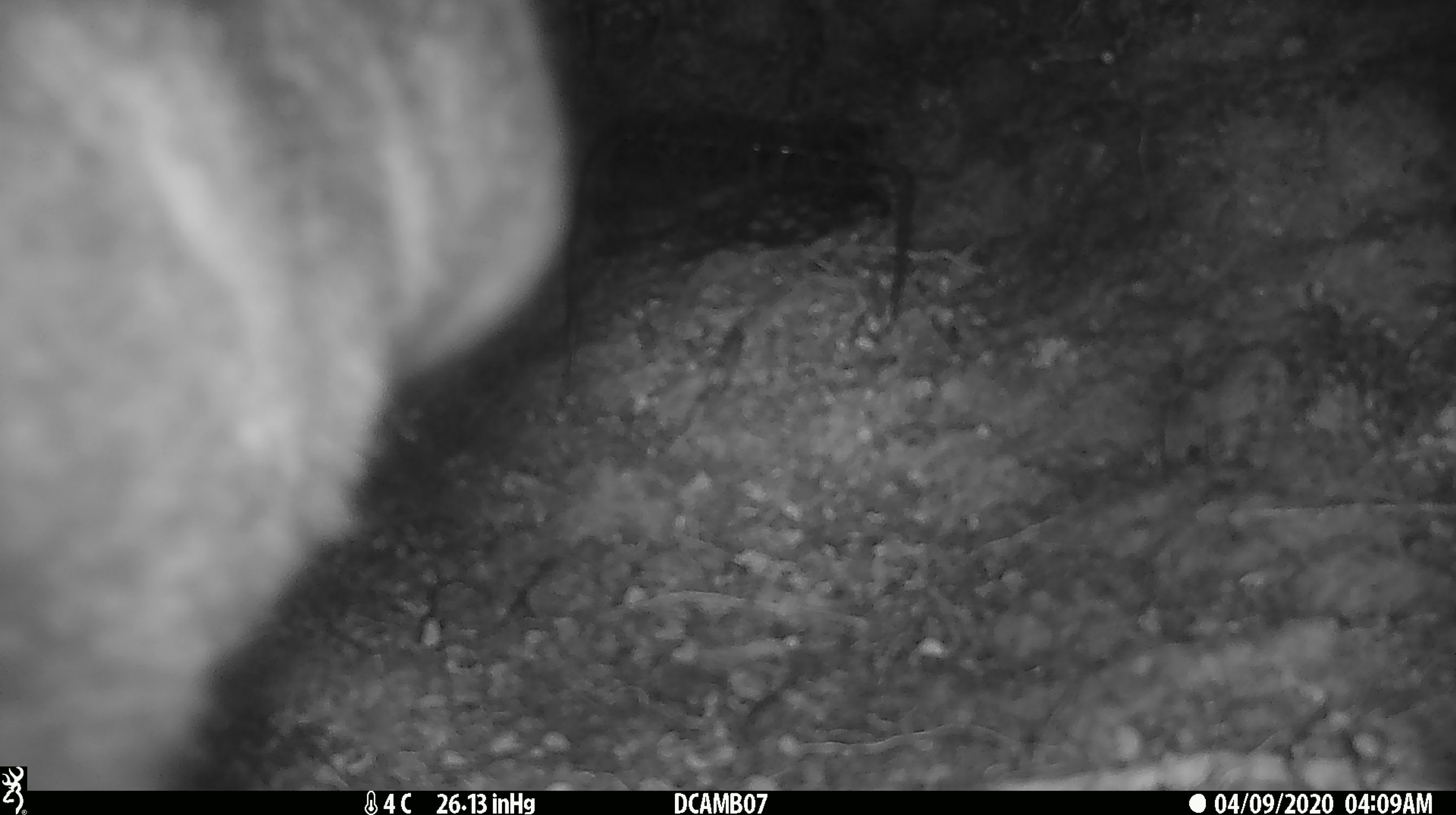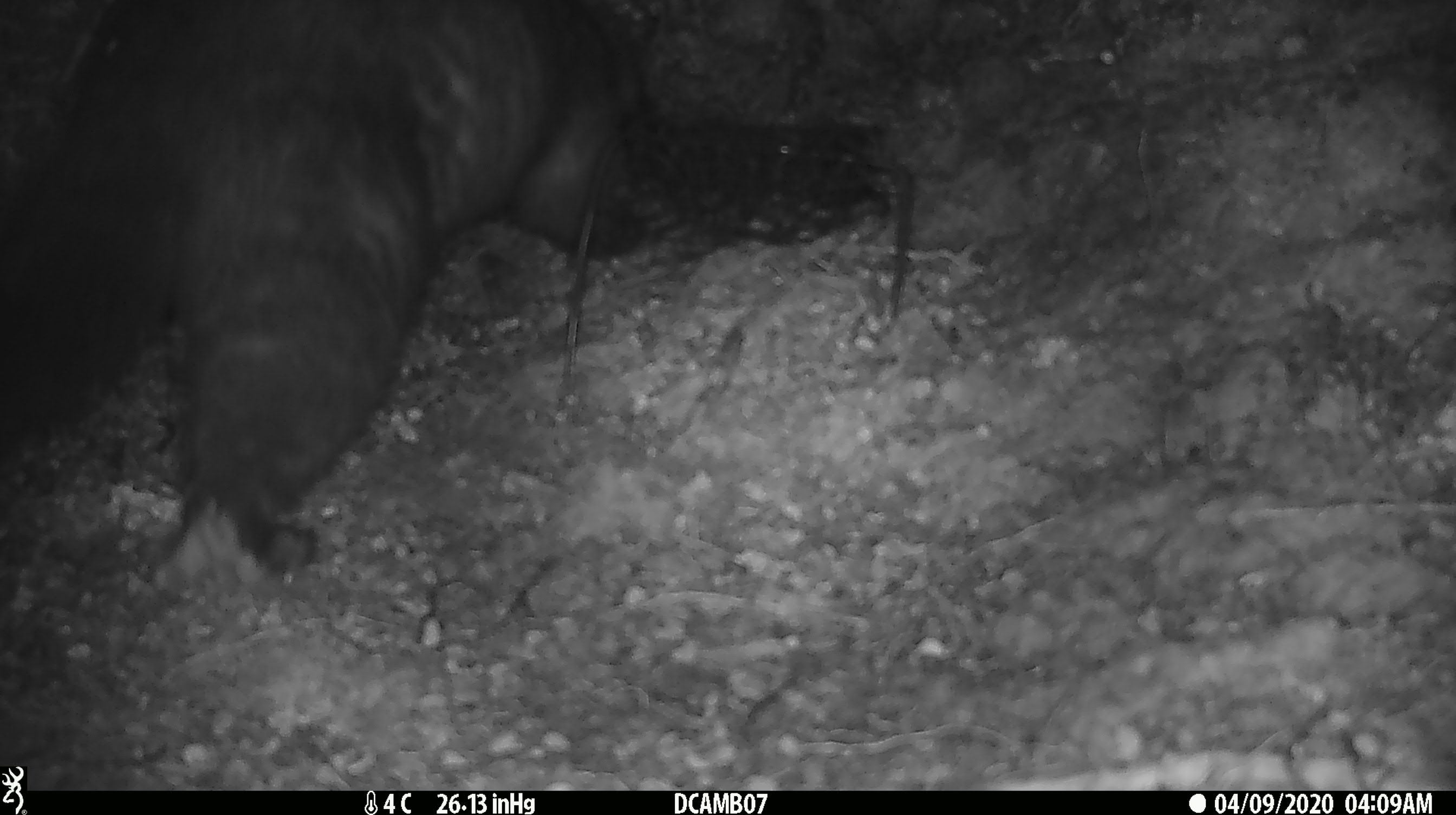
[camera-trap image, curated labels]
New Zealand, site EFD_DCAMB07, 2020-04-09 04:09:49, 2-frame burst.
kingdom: Animalia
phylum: Chordata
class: Mammalia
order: Diprotodontia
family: Phalangeridae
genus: Trichosurus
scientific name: Trichosurus vulpecula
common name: common brushtail possum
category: possum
Possum (common brushtail possum) (Trichosurus vulpecula).